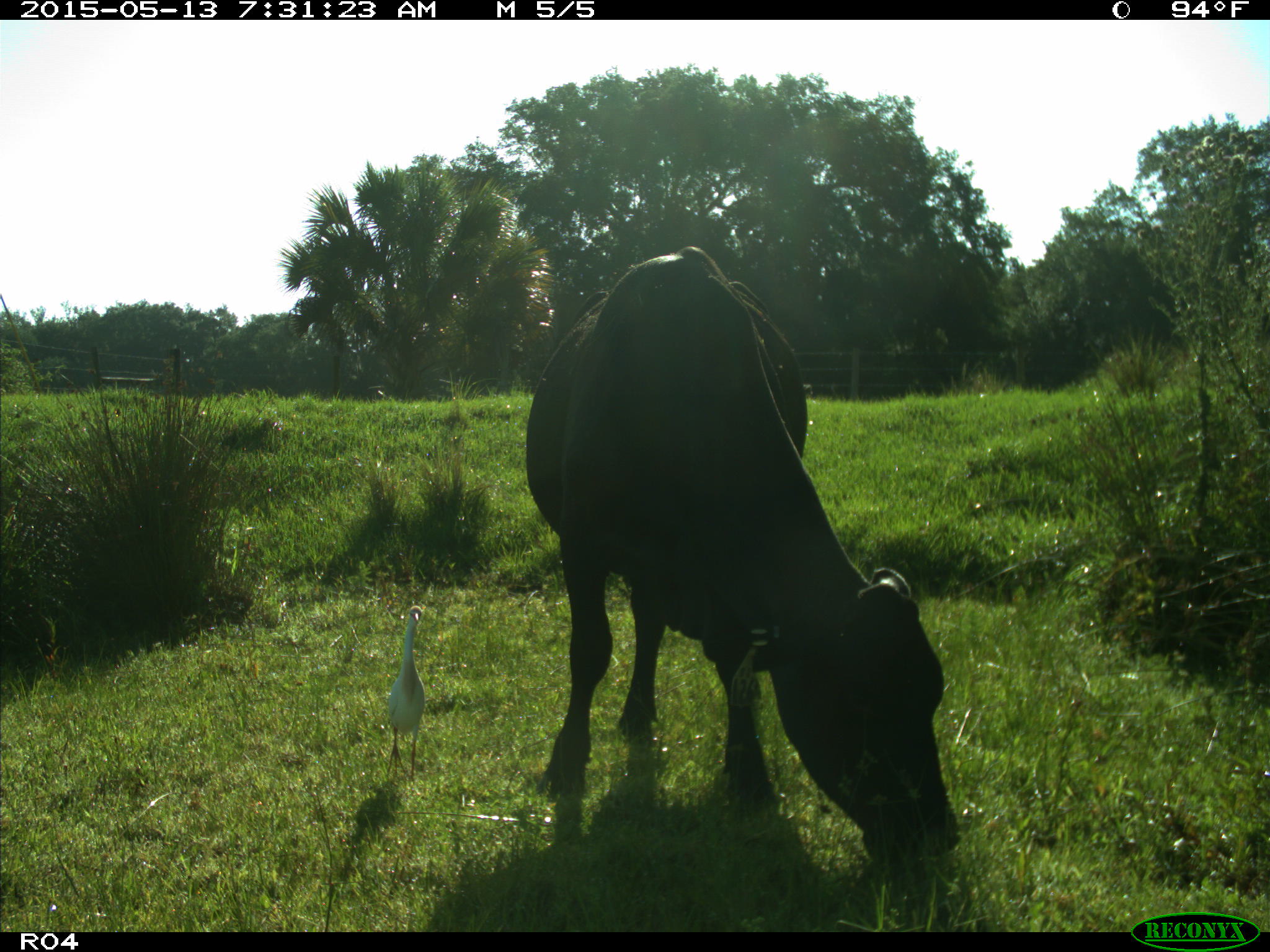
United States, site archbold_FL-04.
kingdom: Animalia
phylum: Chordata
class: Mammalia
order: Artiodactyla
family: Bovidae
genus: Bos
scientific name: Bos taurus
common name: domestic cow